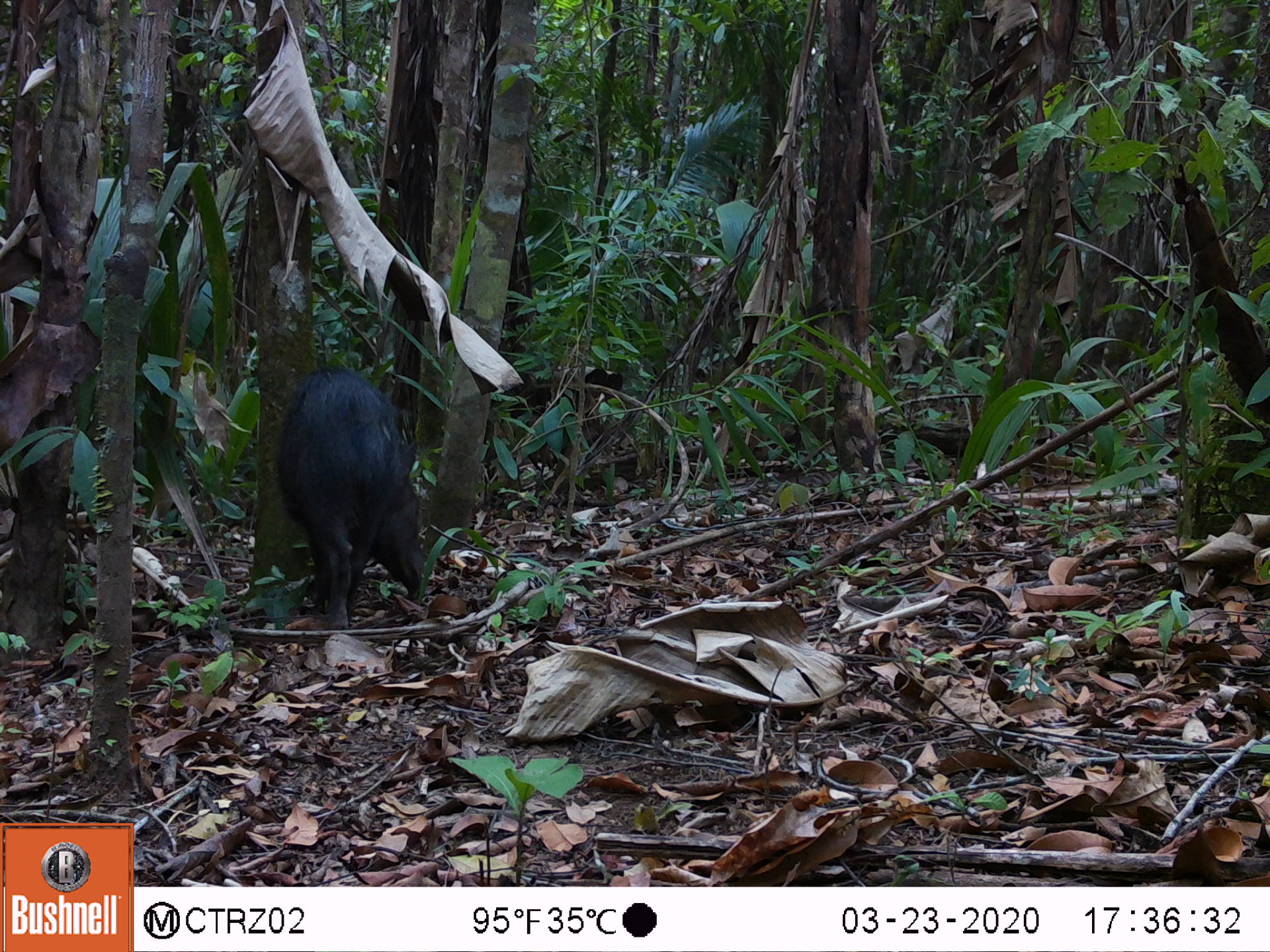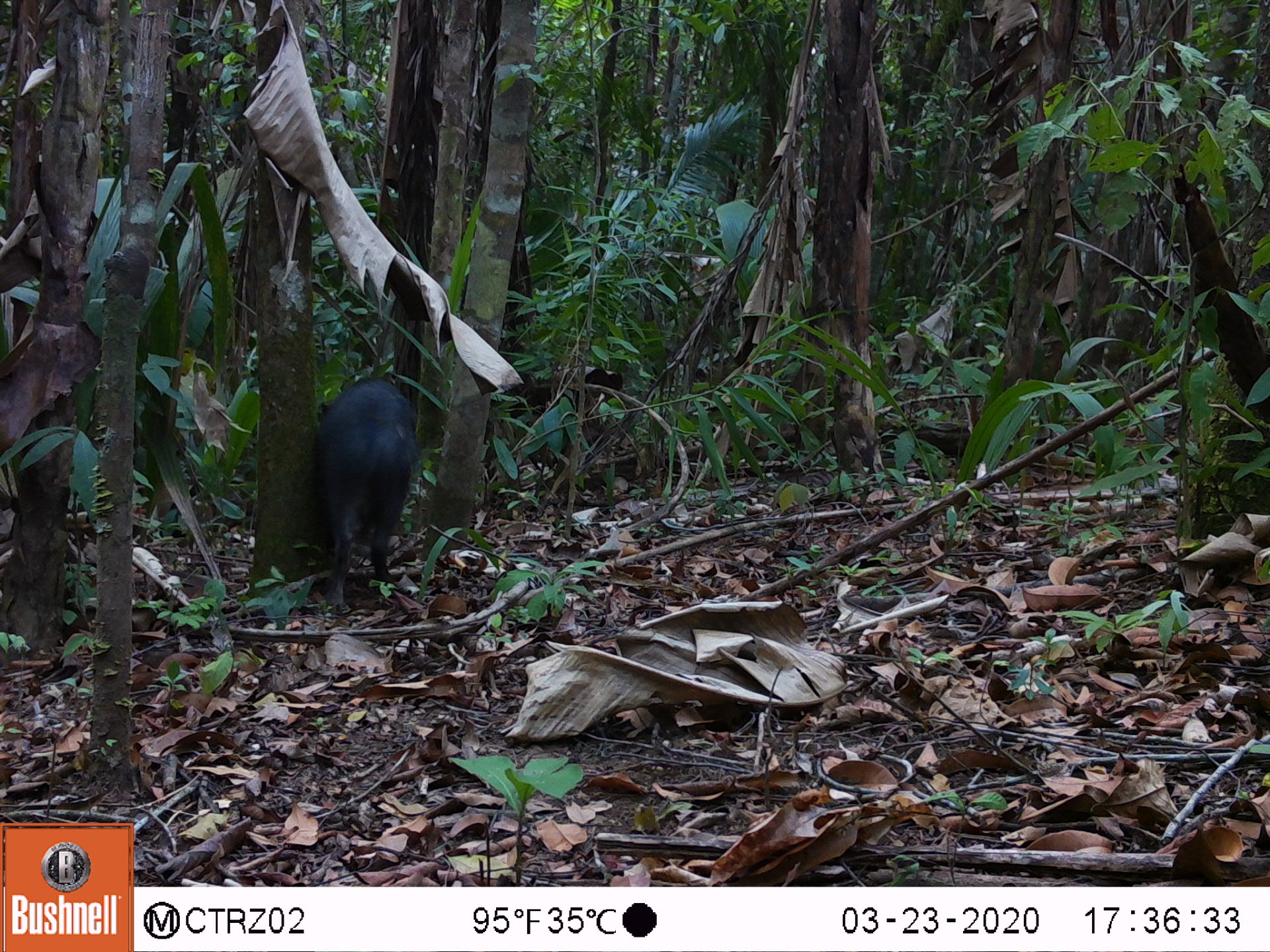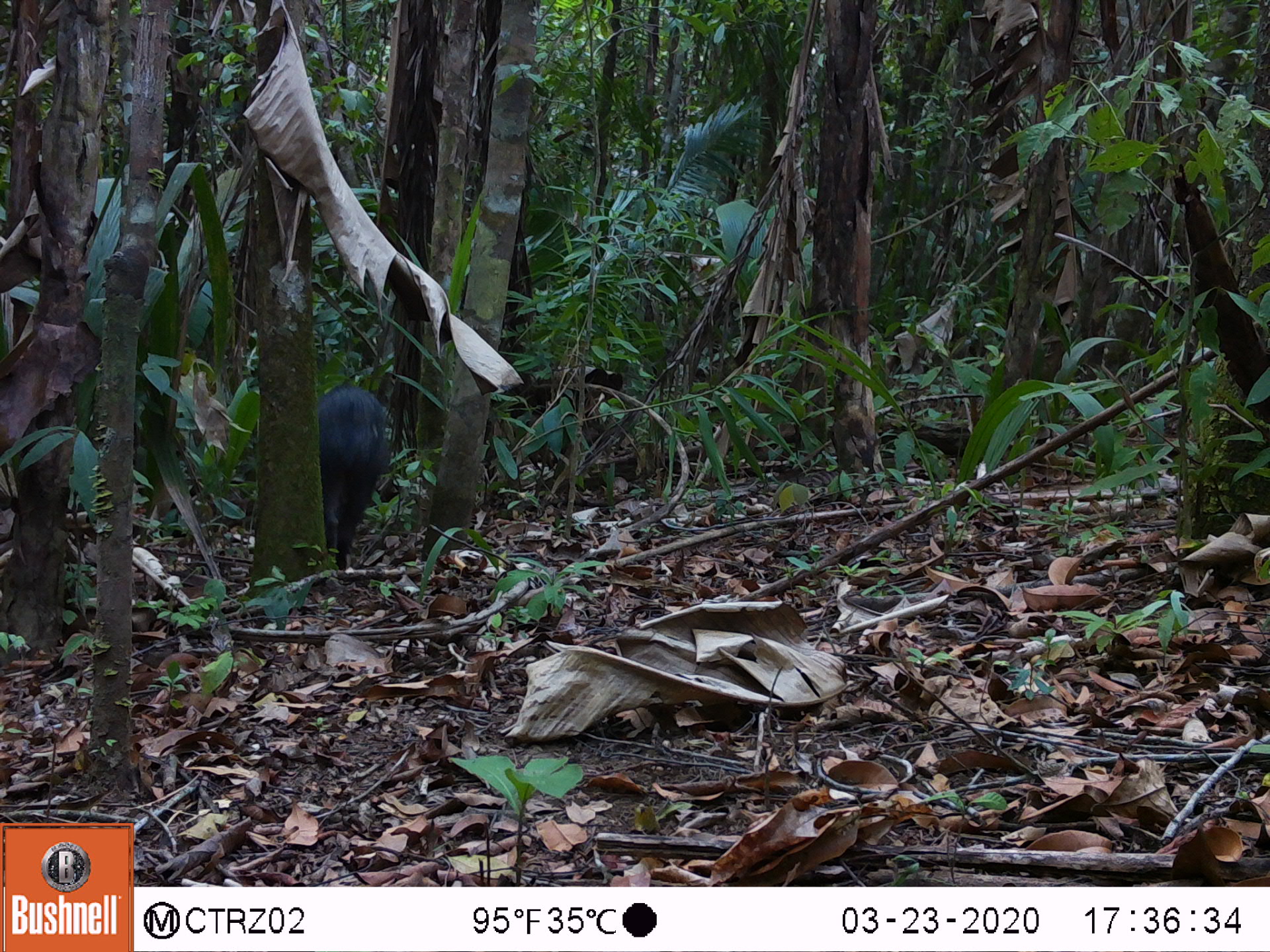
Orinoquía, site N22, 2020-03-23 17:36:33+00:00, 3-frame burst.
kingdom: Animalia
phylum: Chordata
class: Mammalia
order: Artiodactyla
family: Tayassuidae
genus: Pecari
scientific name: Pecari tajacu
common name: collared peccary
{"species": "collared peccary (Pecari tajacu)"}